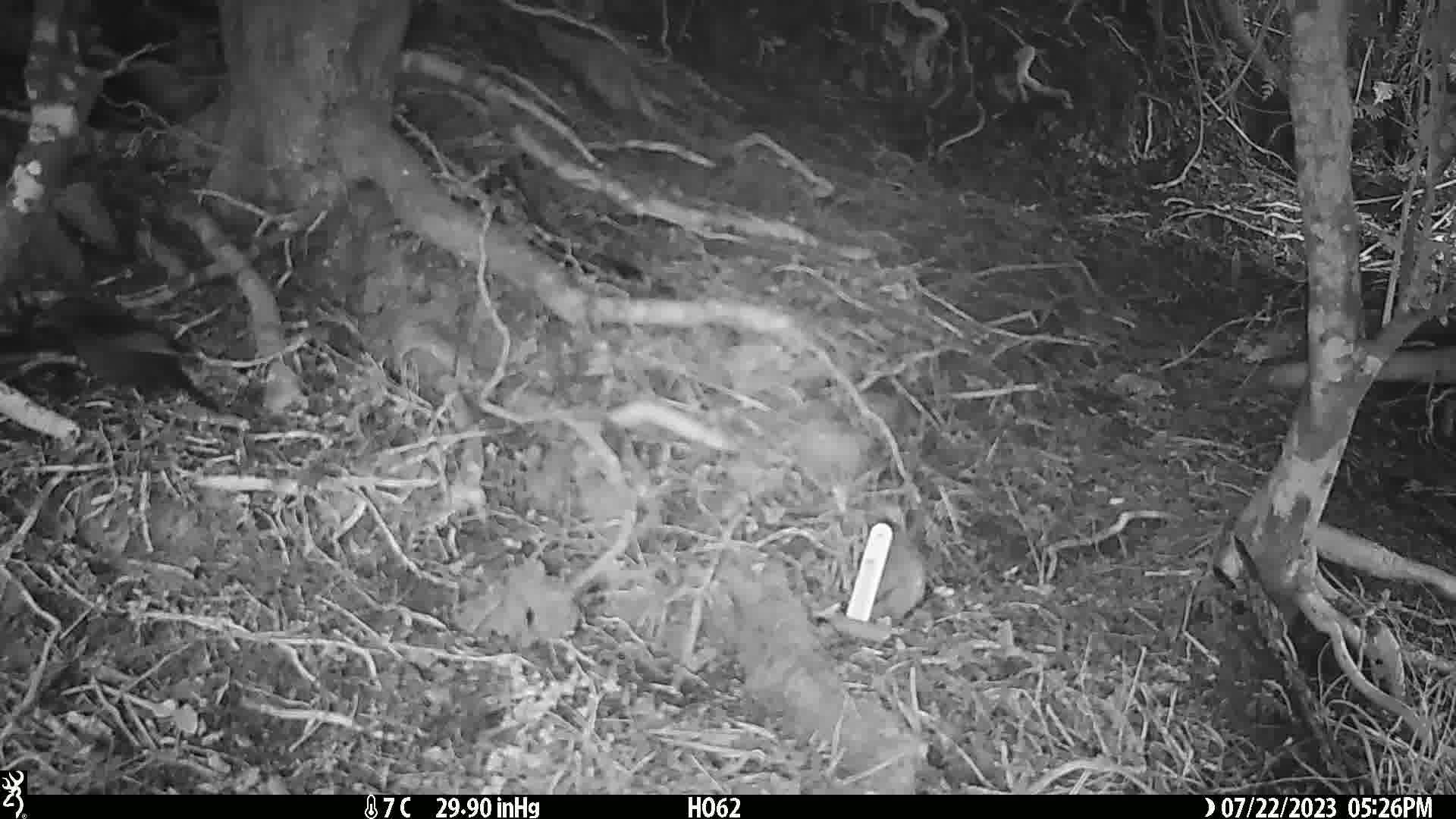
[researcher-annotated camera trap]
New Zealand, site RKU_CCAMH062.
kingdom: Animalia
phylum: Chordata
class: Aves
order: Passeriformes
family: Turdidae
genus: Turdus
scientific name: Turdus merula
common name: eurasian blackbird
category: blackbird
Blackbird (eurasian blackbird) (Turdus merula).